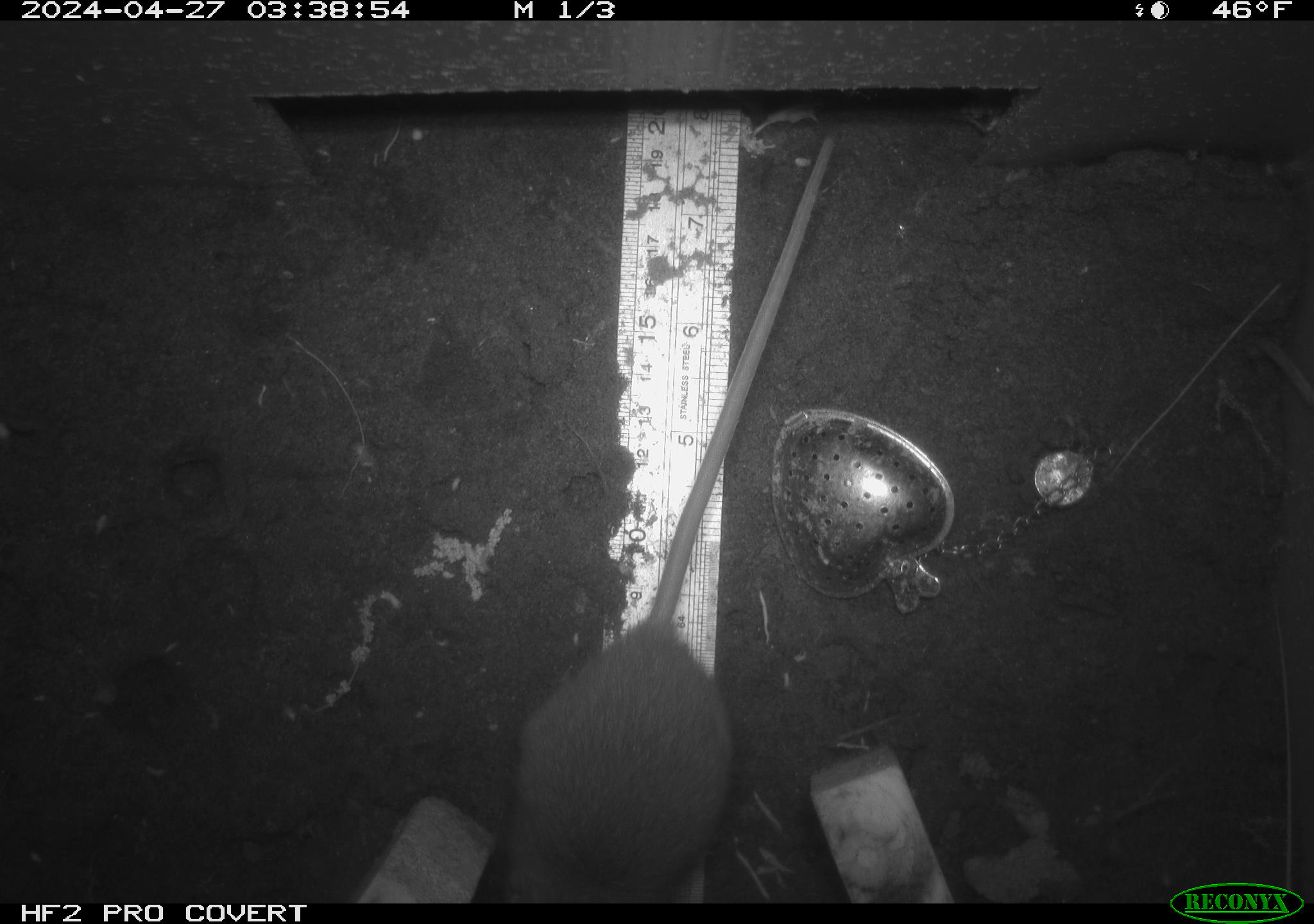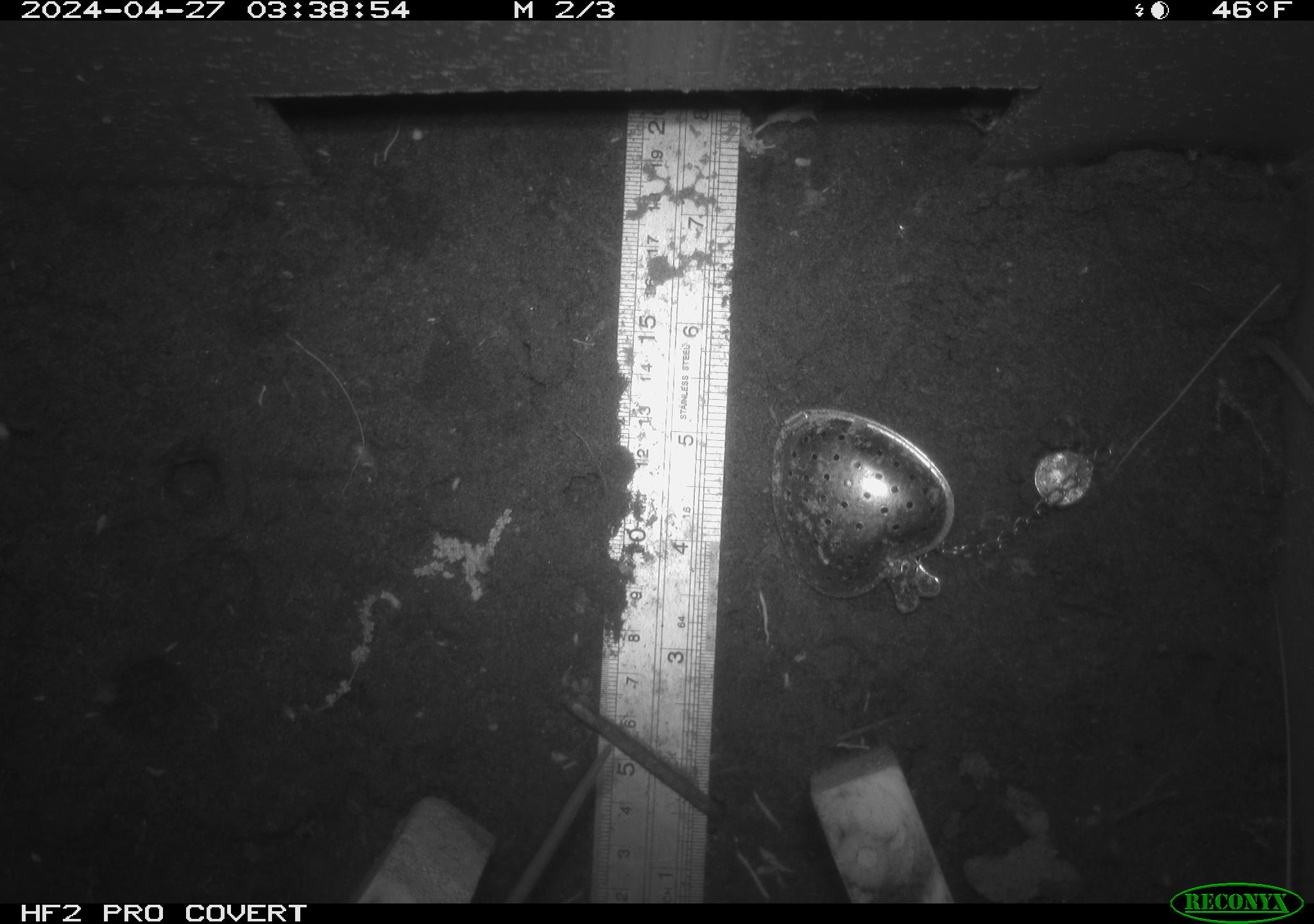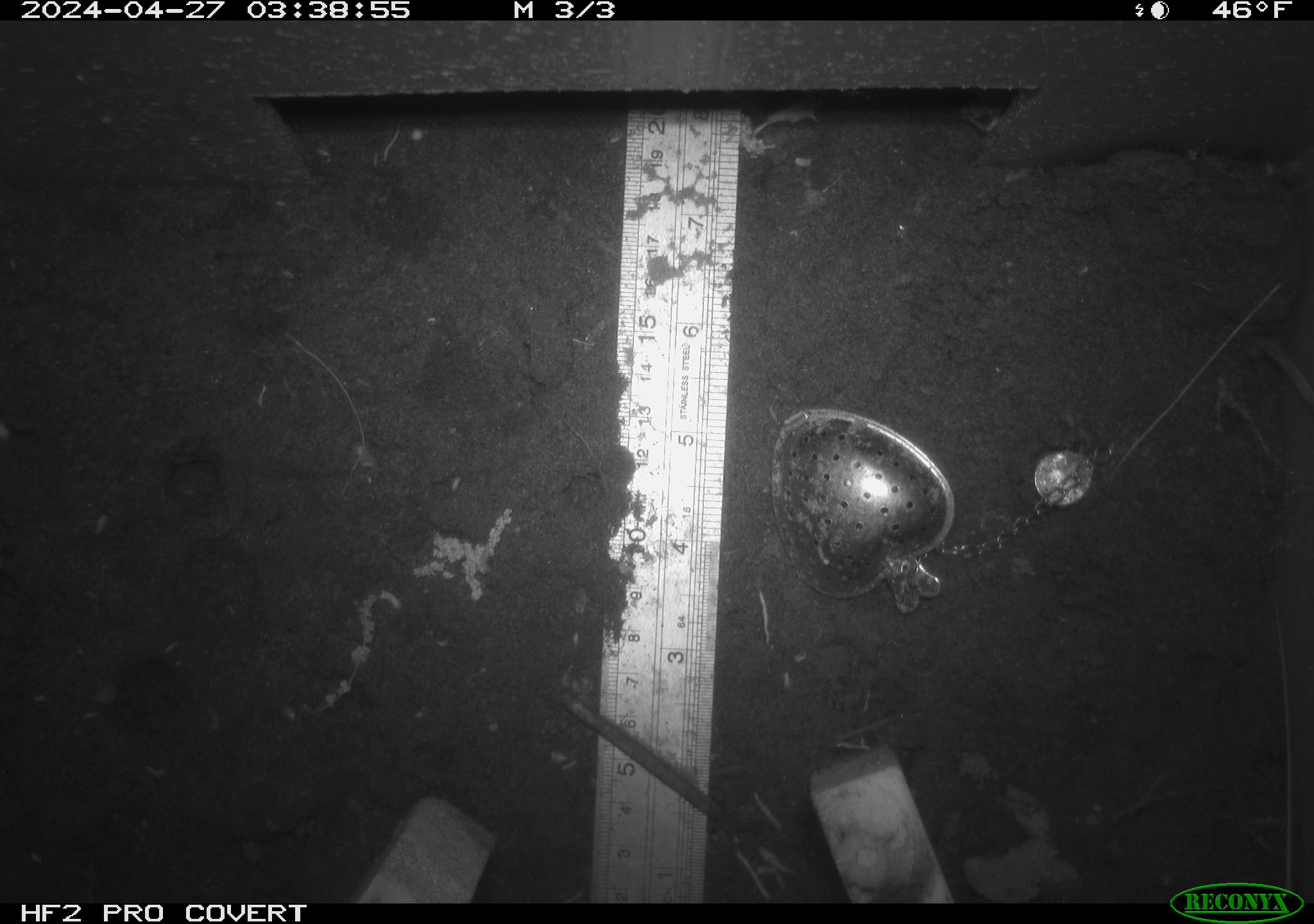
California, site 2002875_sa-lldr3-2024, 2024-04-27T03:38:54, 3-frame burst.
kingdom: Animalia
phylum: Chordata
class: Mammalia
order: Rodentia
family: Muridae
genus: Rattus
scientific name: Rattus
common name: rat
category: rattus species